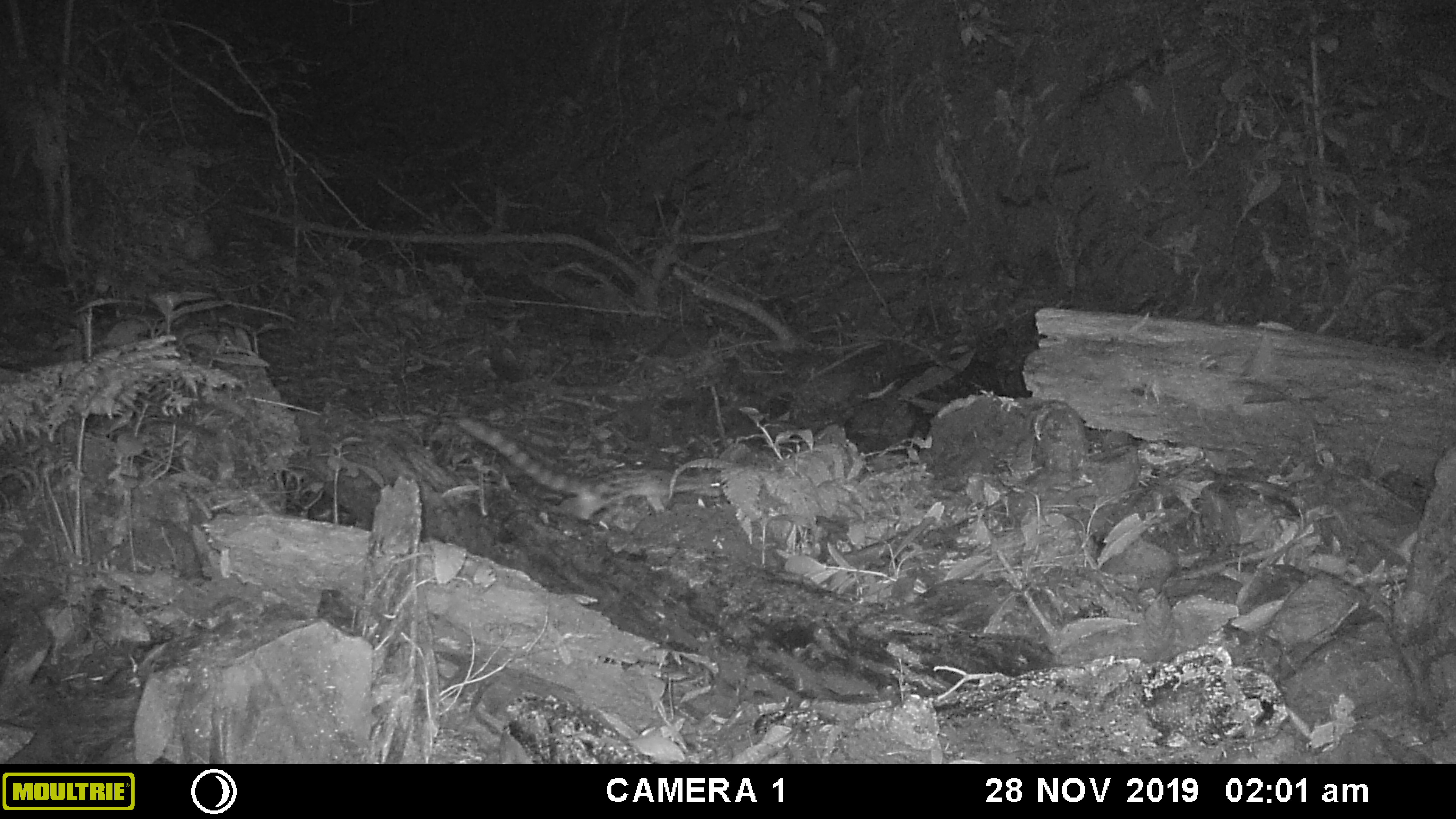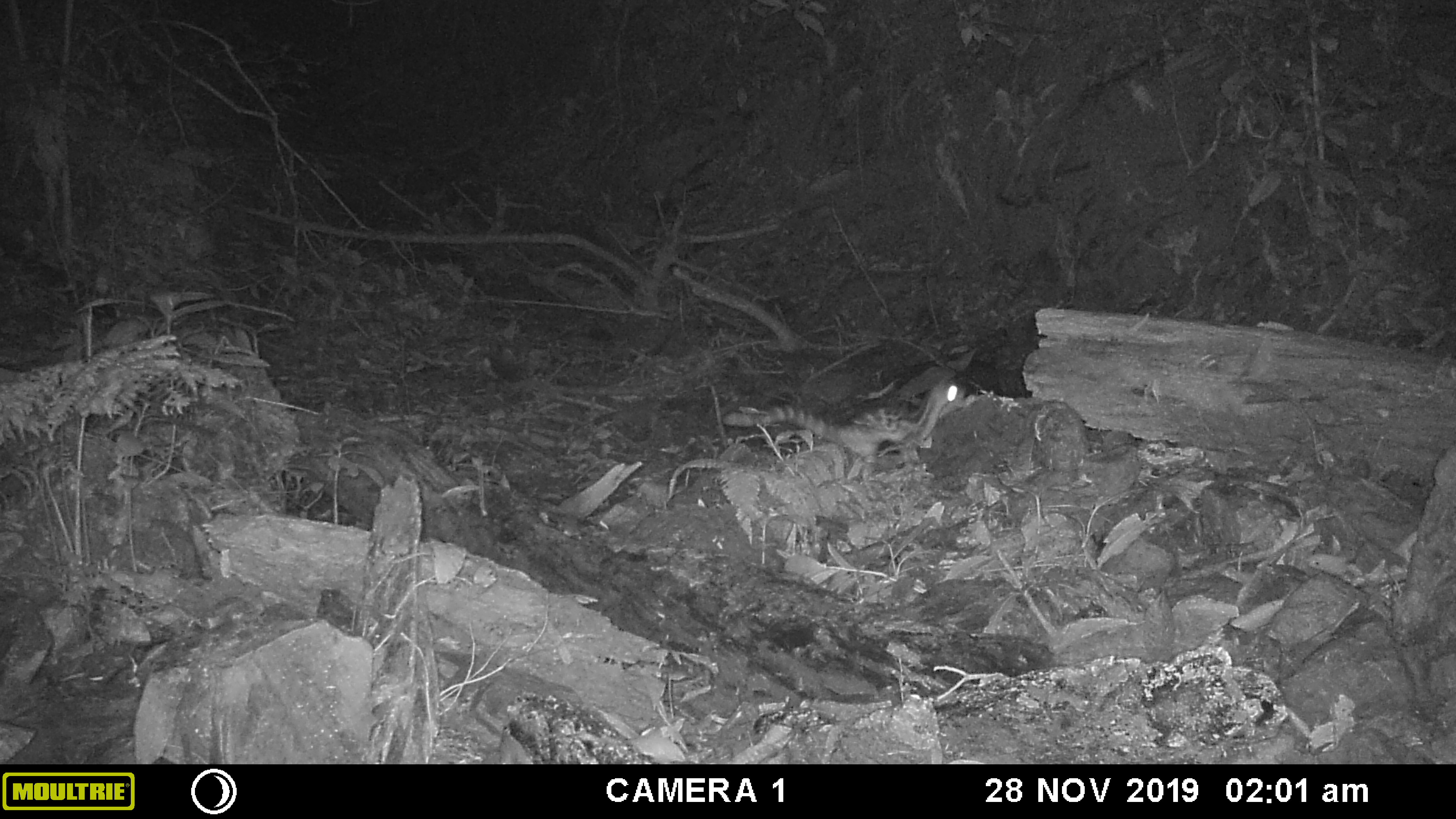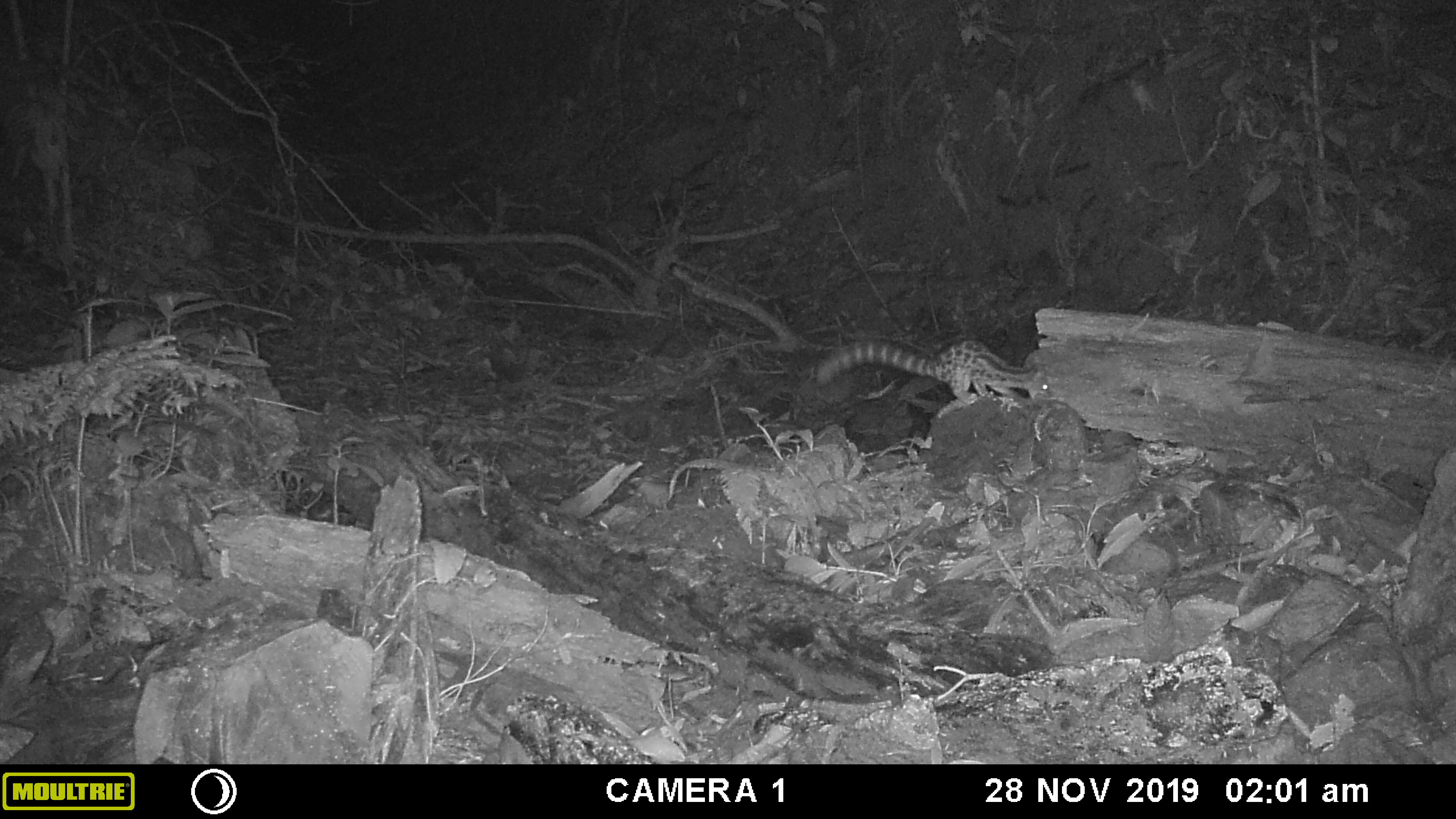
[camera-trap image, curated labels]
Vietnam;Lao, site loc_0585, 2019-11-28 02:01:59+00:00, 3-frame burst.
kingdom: Animalia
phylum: Chordata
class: Mammalia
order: Carnivora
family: Prionodontidae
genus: Prionodon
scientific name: Prionodon pardicolor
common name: spotted linsang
Spotted linsang (Prionodon pardicolor). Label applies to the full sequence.